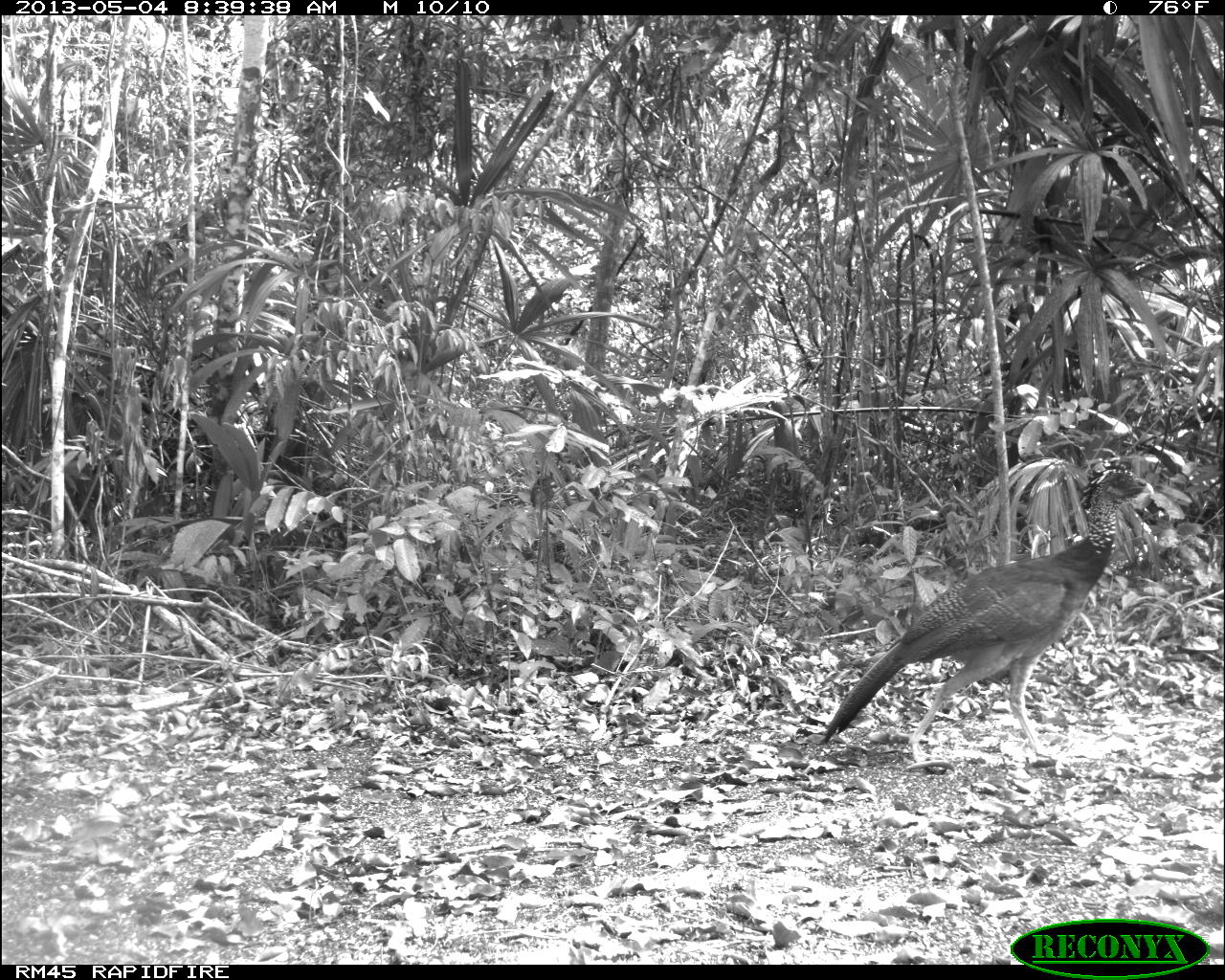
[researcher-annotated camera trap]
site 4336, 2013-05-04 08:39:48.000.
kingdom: Animalia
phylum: Chordata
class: Aves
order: Galliformes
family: Cracidae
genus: Crax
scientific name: Crax rubra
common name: great curassow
Crax rubra (great curassow), count 2.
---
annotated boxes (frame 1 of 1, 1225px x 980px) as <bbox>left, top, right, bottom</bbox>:
crax rubra: <bbox>822, 460, 1153, 776</bbox>